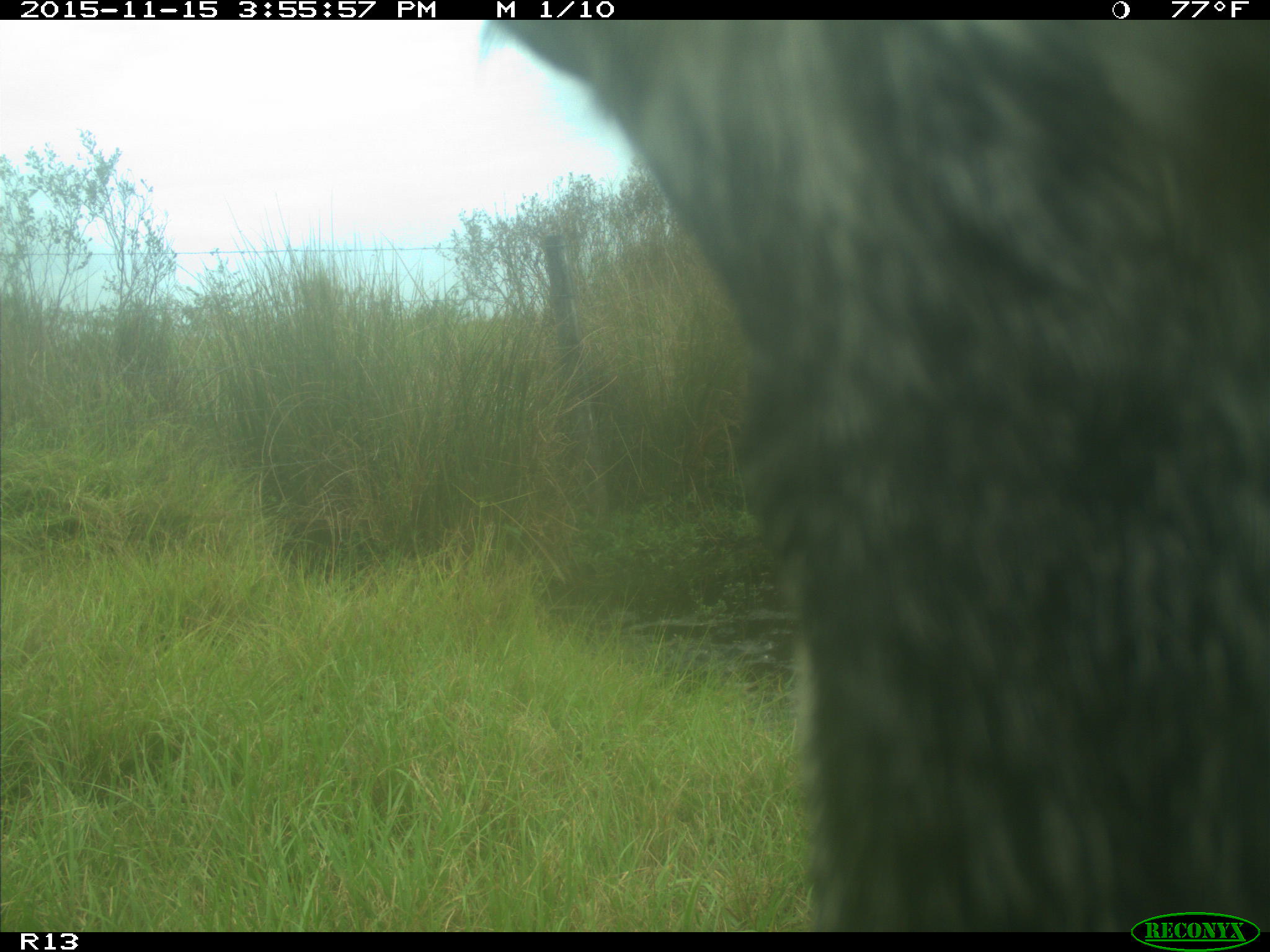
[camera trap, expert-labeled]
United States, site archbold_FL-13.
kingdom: Animalia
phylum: Chordata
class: Mammalia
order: Artiodactyla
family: Bovidae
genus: Bos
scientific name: Bos taurus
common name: domestic cow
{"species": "Bos taurus (domestic cow)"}